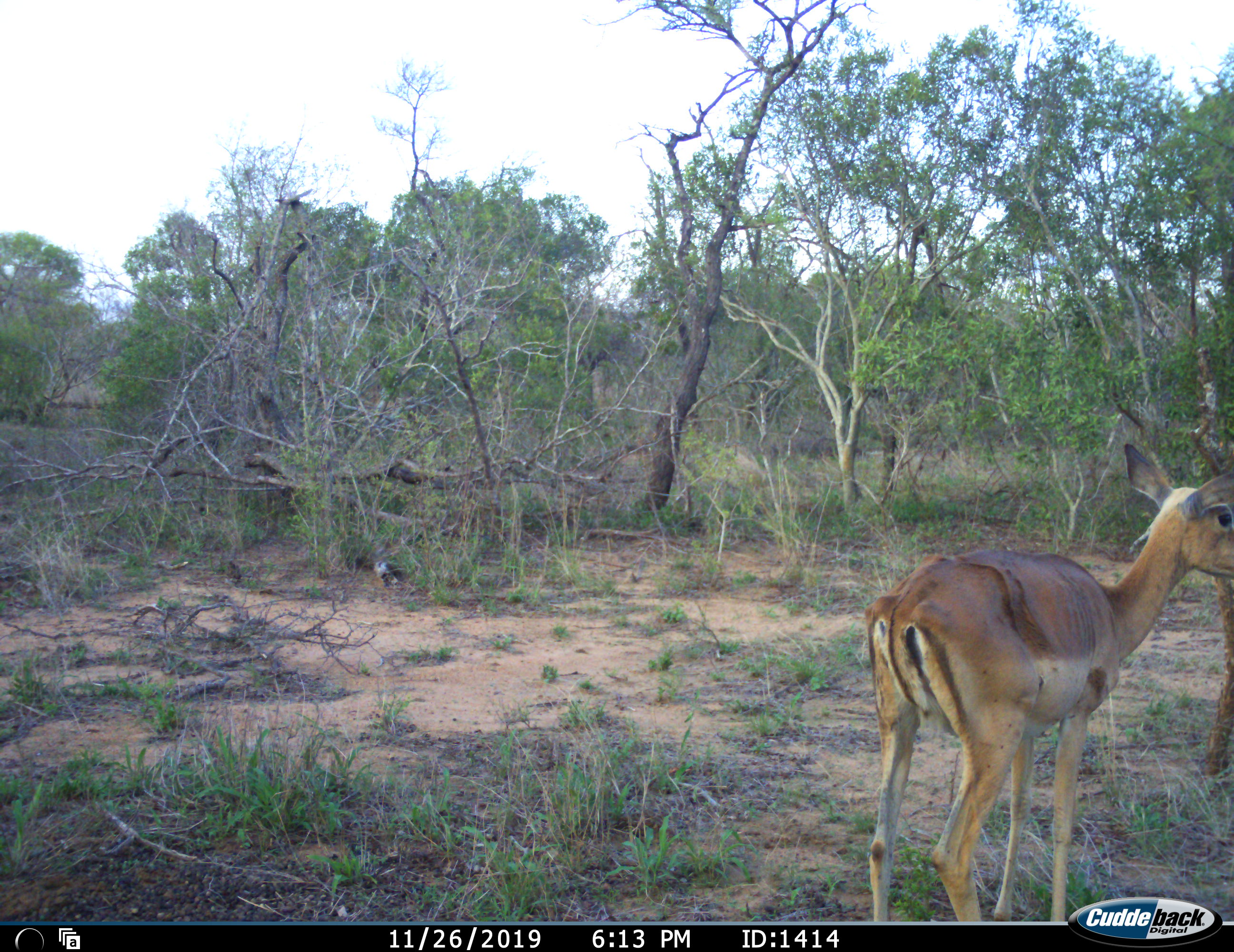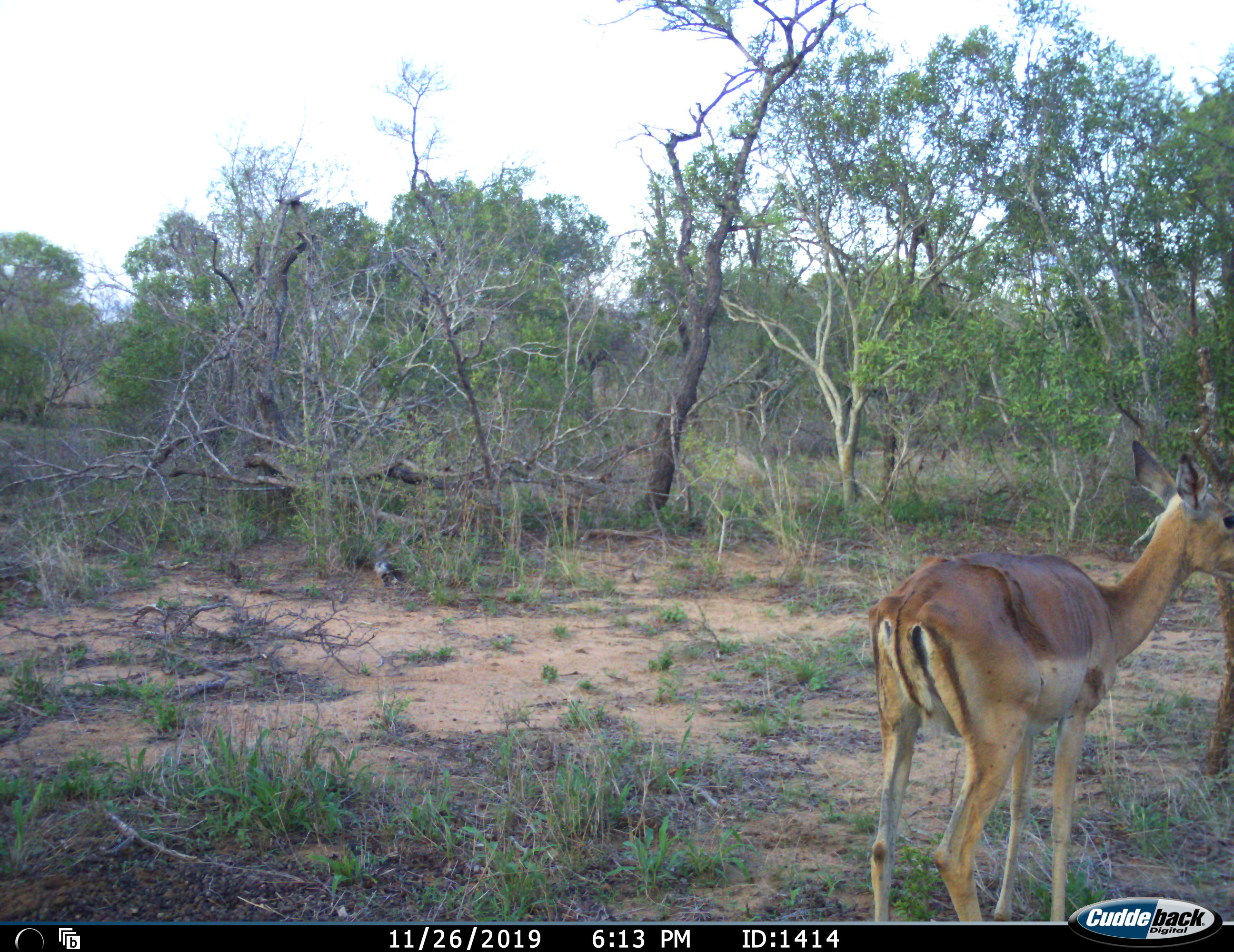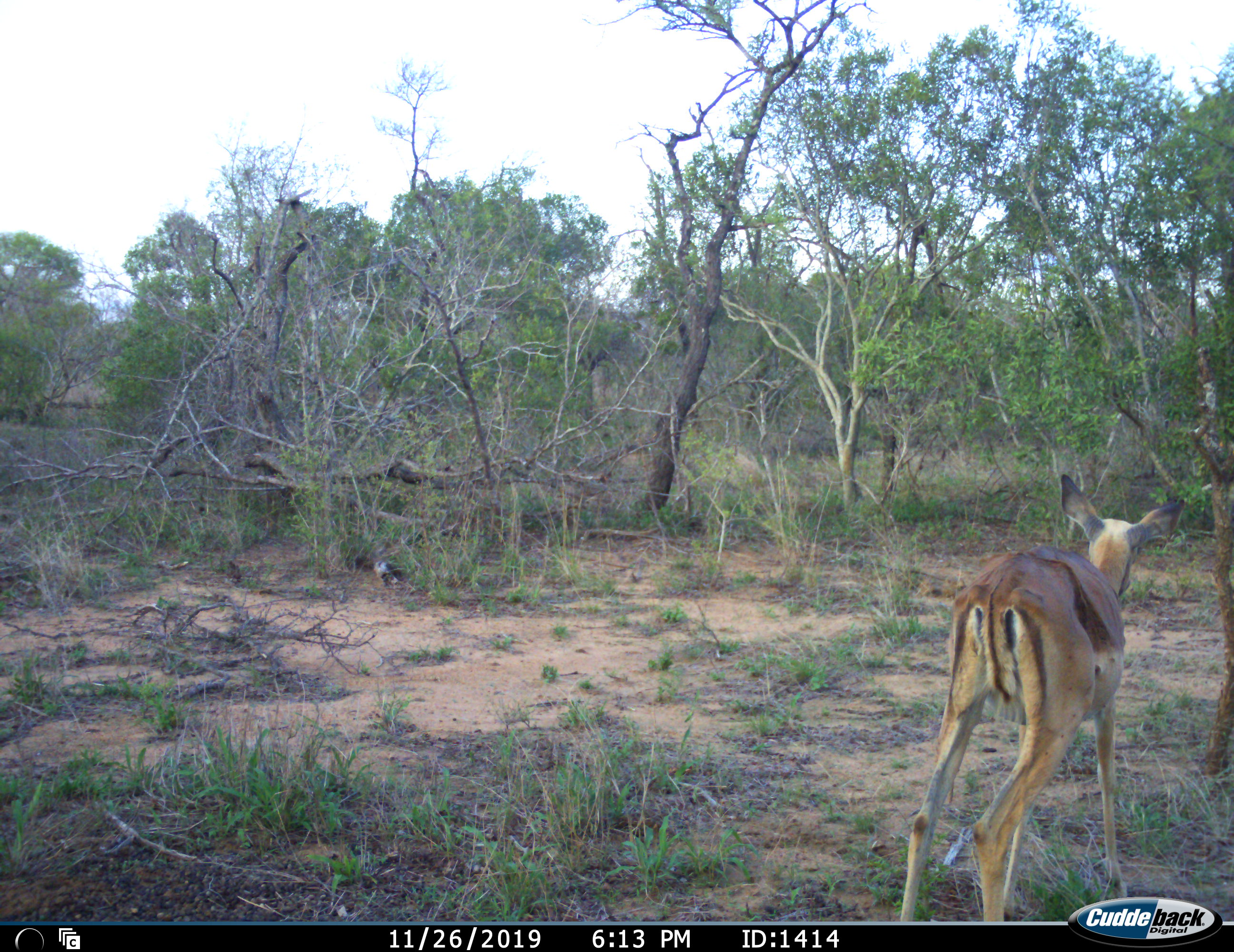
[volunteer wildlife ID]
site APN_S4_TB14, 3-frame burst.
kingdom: Animalia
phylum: Chordata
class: Mammalia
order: Artiodactyla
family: Bovidae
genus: Aepyceros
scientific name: Aepyceros melampus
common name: impala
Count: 1.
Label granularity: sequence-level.